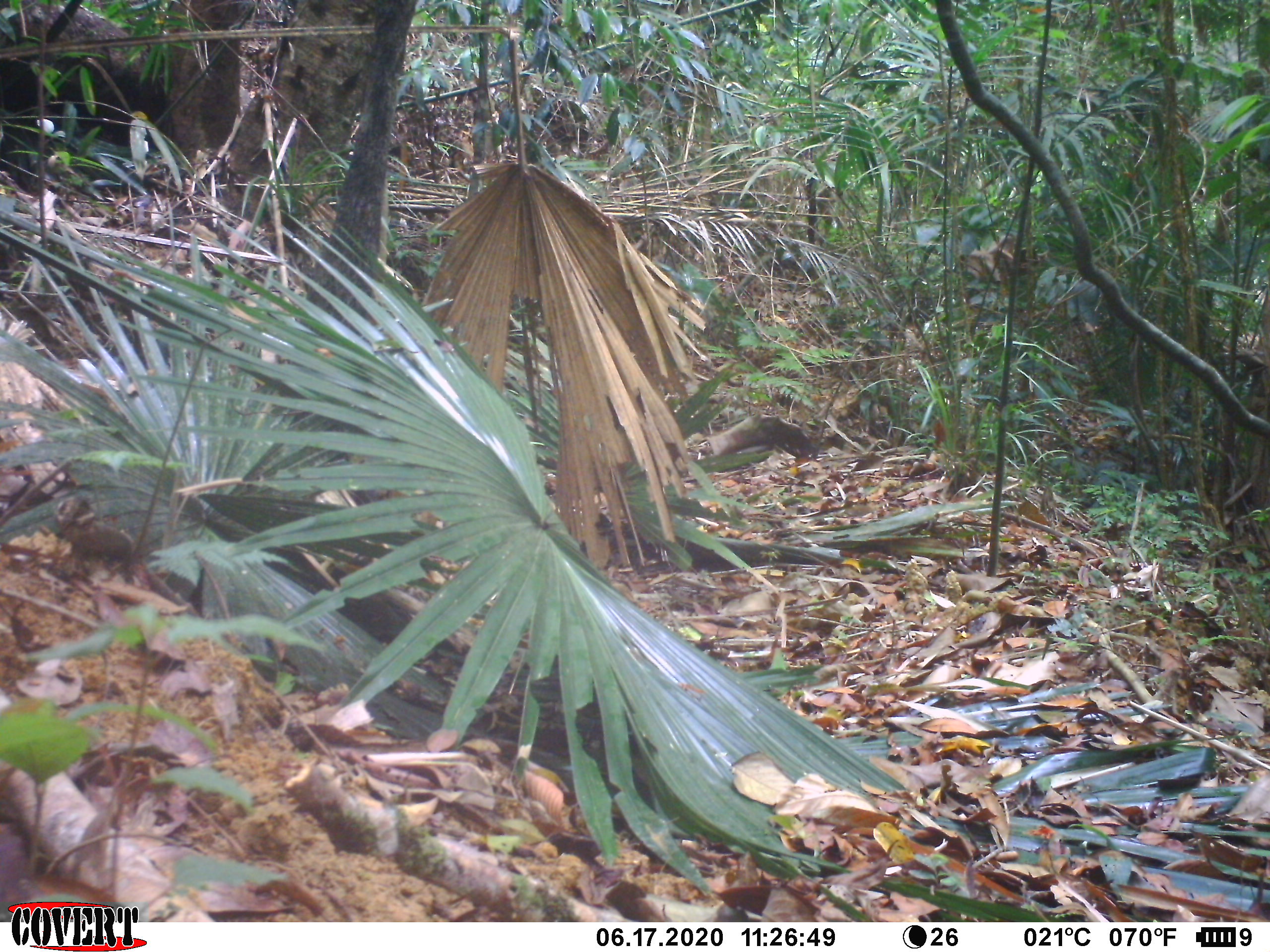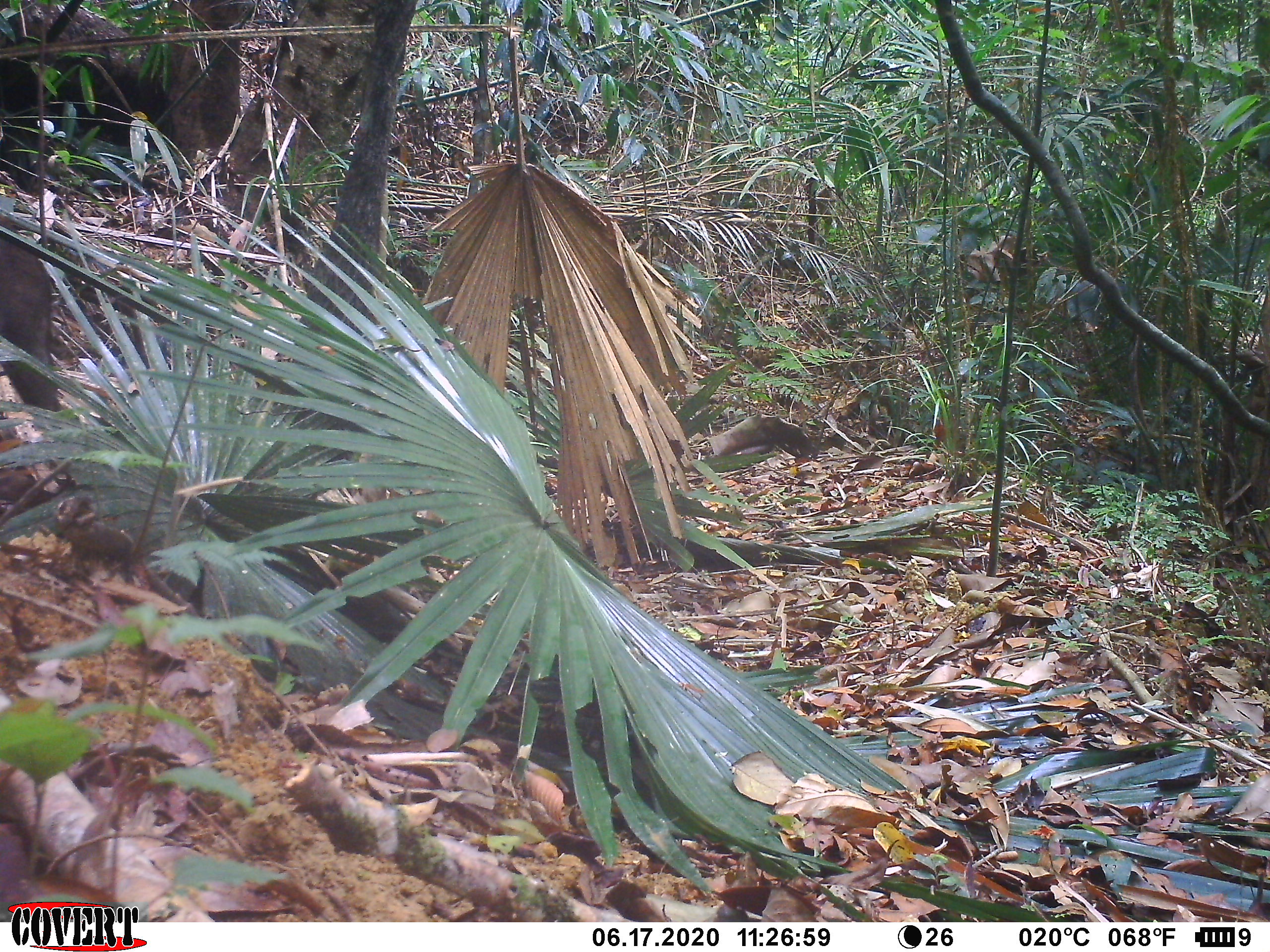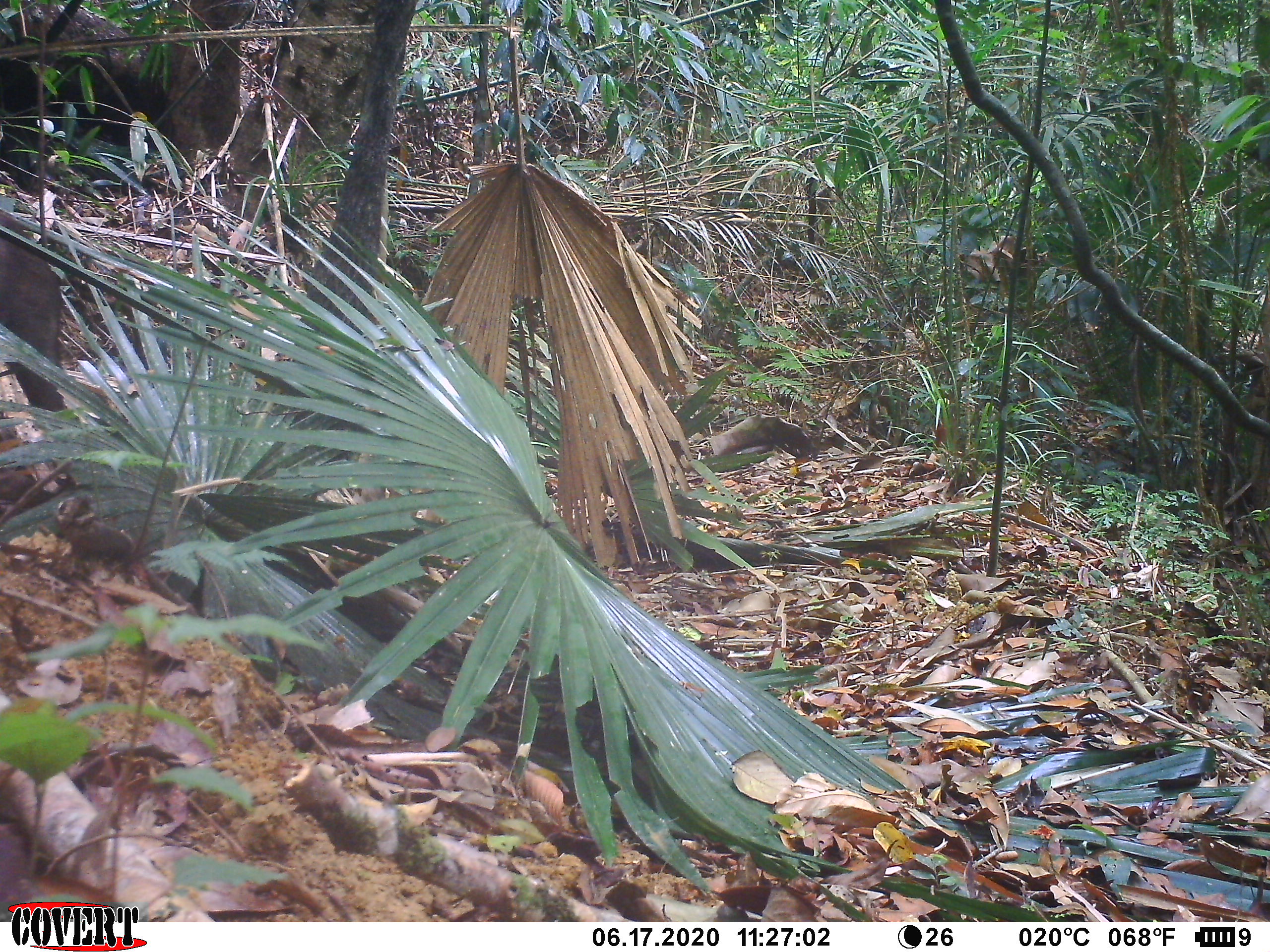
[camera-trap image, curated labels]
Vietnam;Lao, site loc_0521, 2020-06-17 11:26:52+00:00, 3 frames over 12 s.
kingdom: Animalia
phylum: Chordata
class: Mammalia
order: Artiodactyla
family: Suidae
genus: Sus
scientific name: Sus scrofa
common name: eurasian wild pig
Eurasian wild pig (Sus scrofa). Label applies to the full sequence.